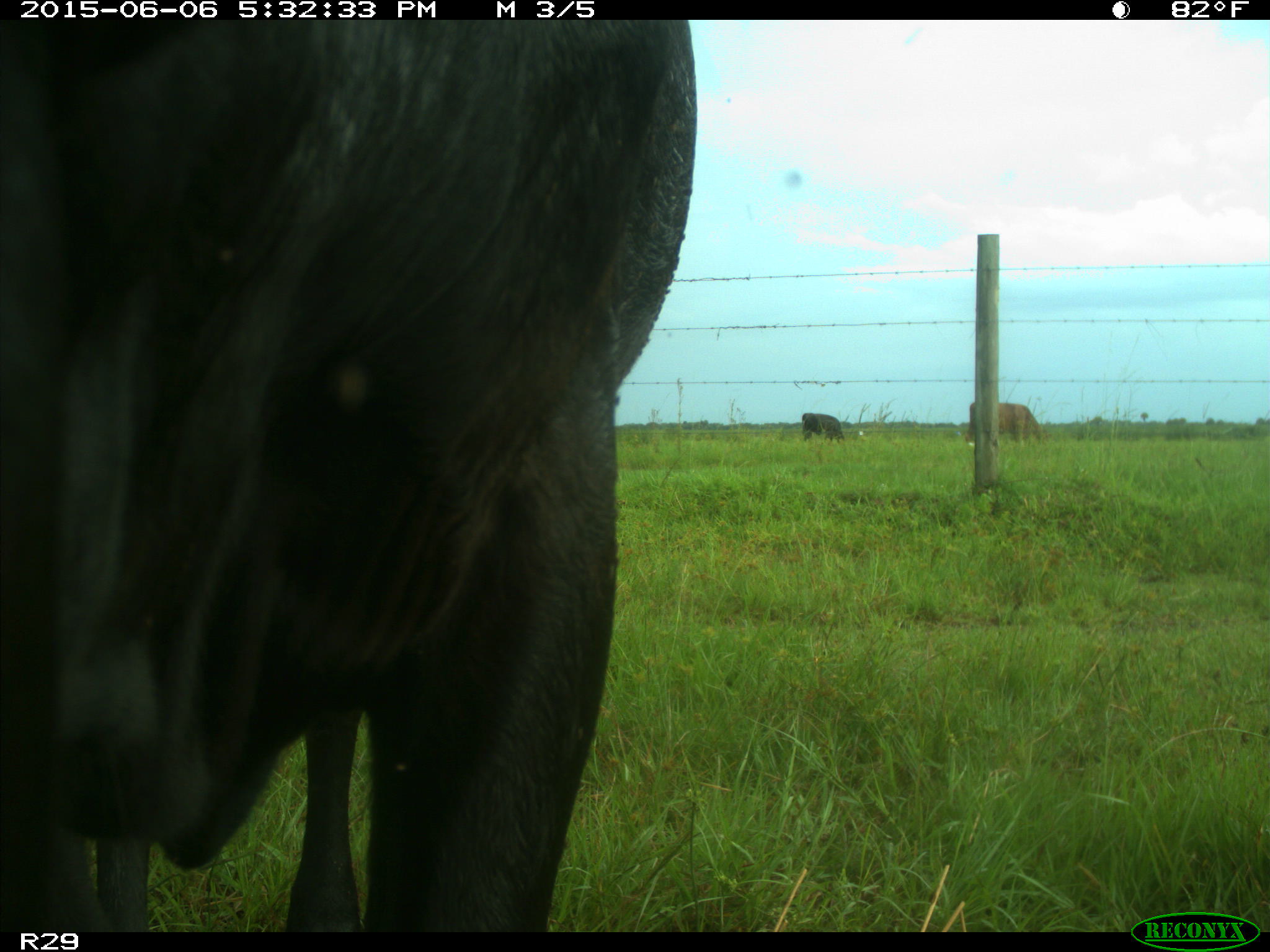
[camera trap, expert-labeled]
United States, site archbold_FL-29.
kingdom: Animalia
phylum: Chordata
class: Mammalia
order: Artiodactyla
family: Bovidae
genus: Bos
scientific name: Bos taurus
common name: domestic cow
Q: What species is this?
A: Bos taurus (domestic cow).